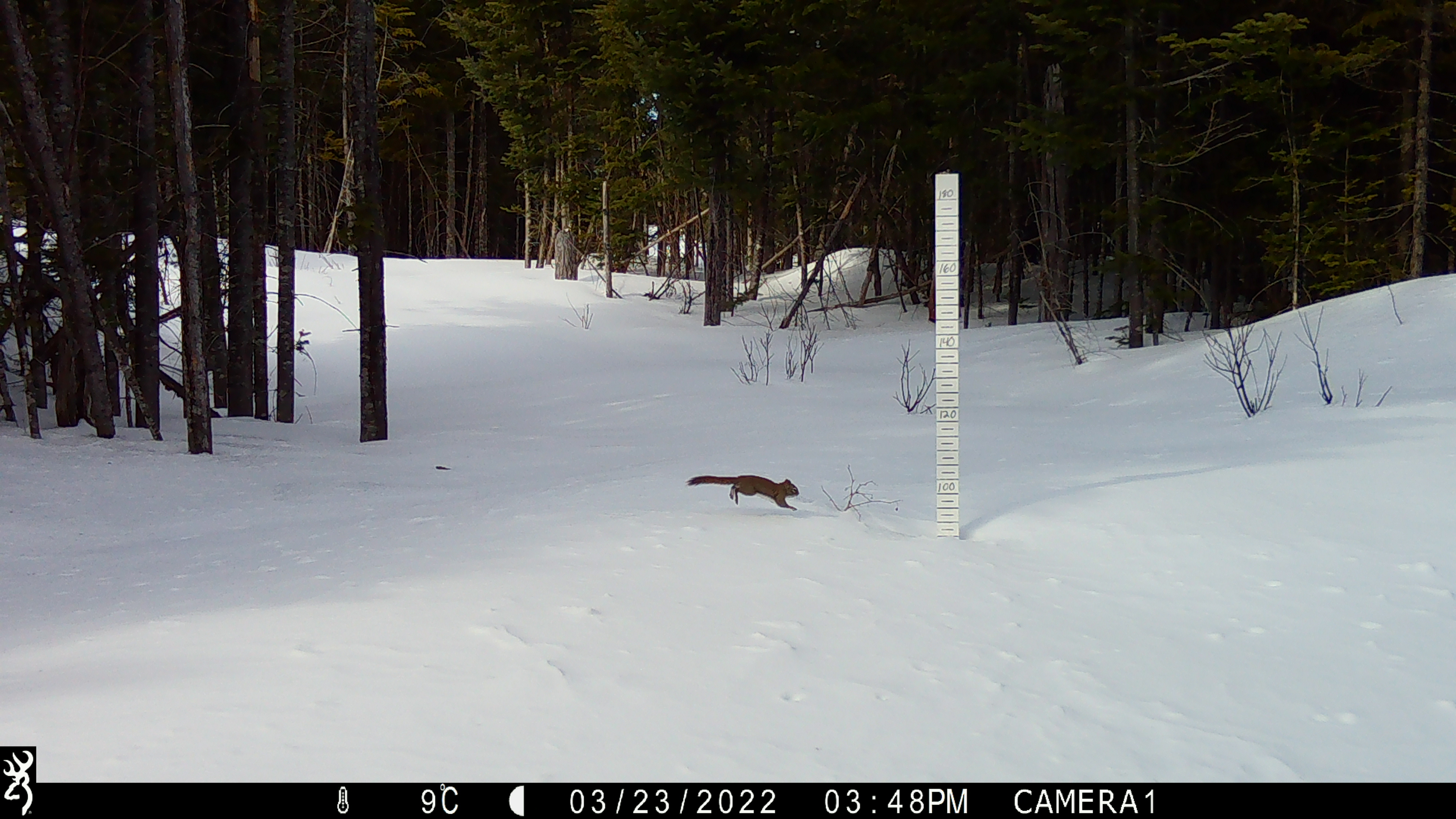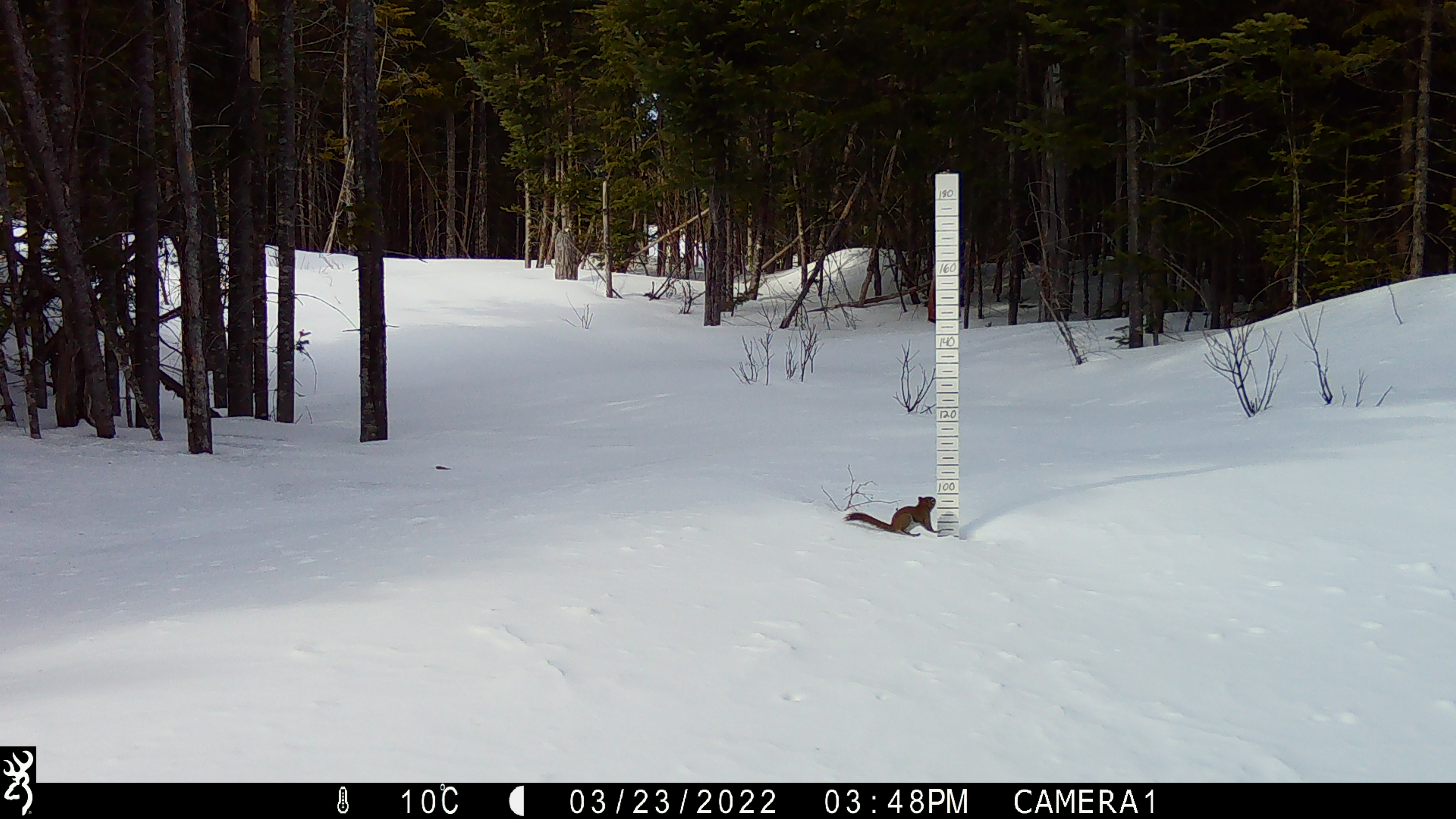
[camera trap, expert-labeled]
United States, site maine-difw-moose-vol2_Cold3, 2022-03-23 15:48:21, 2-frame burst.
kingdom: Animalia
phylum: Chordata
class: Mammalia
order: Rodentia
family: Sciuridae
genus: Tamiasciurus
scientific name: Tamiasciurus hudsonicus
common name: red squirrel